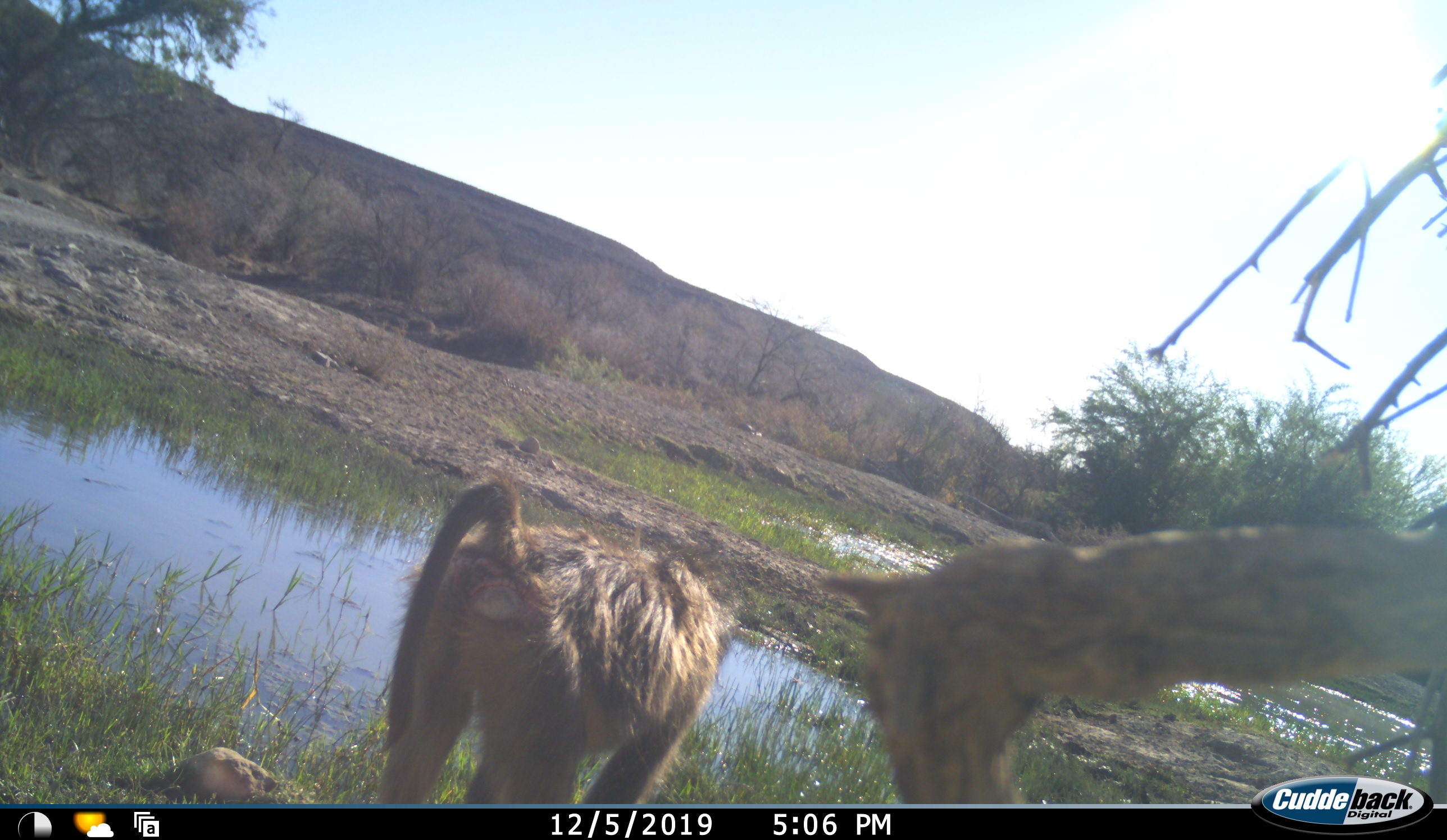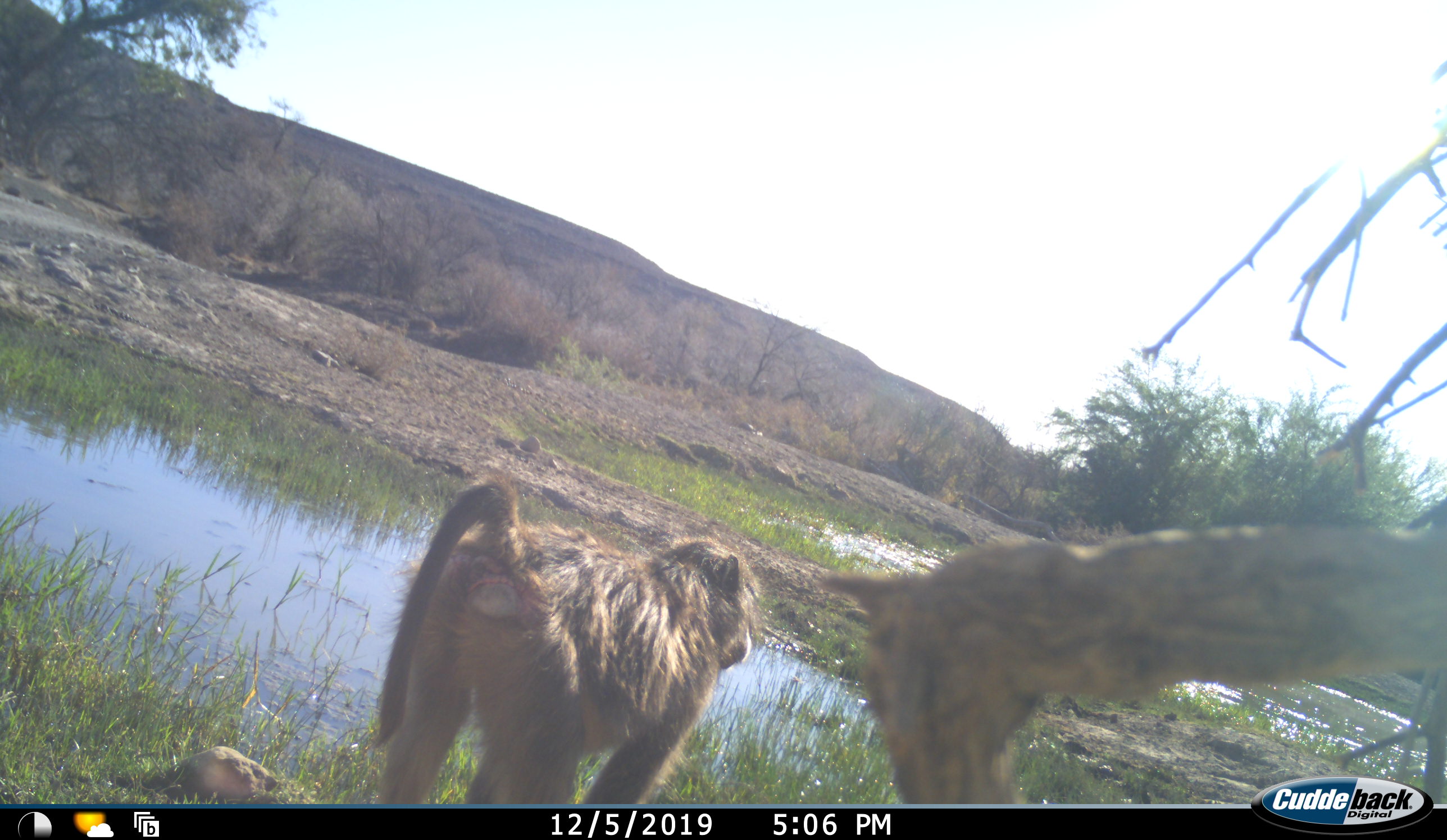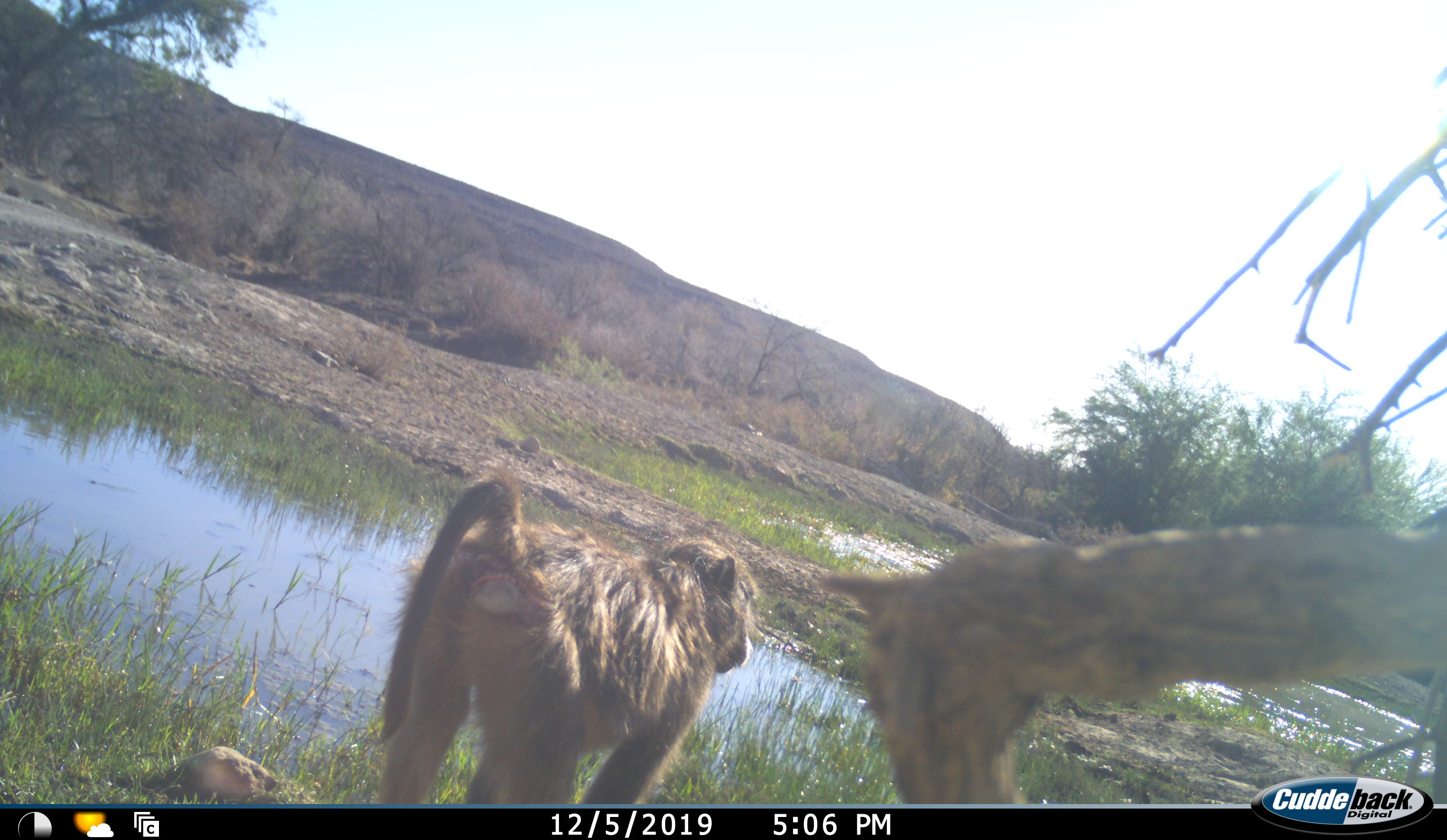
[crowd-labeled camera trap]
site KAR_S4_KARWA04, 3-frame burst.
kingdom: Animalia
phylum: Chordata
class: Mammalia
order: Primates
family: Cercopithecidae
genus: Papio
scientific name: Papio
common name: baboon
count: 1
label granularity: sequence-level